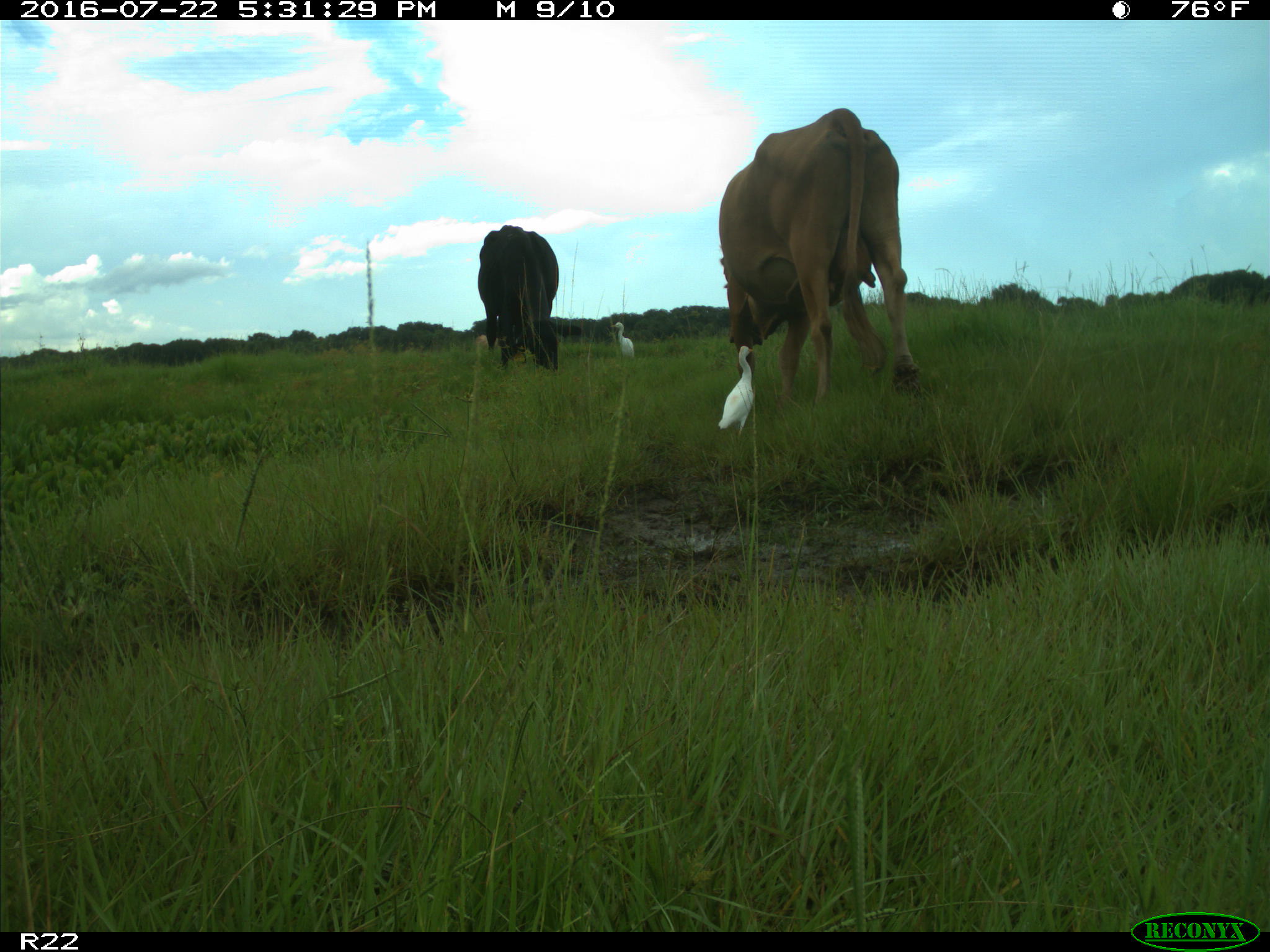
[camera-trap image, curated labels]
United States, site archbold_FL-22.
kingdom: Animalia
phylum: Chordata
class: Mammalia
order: Artiodactyla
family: Bovidae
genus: Bos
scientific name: Bos taurus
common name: domestic cow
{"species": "Bos taurus (domestic cow)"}